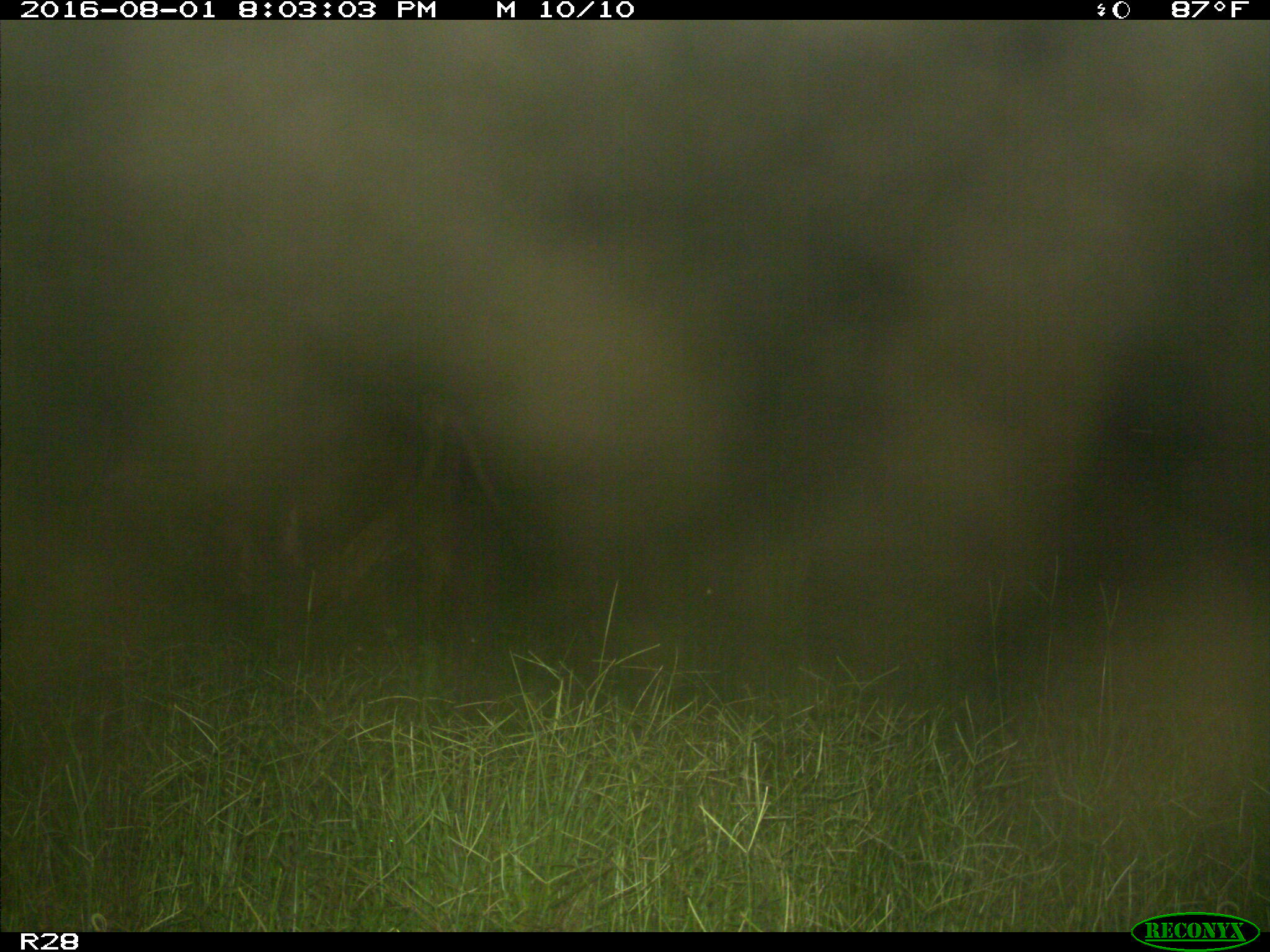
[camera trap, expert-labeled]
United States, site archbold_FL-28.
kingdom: Animalia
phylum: Chordata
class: Mammalia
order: Artiodactyla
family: Bovidae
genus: Bos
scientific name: Bos taurus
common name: domestic cow